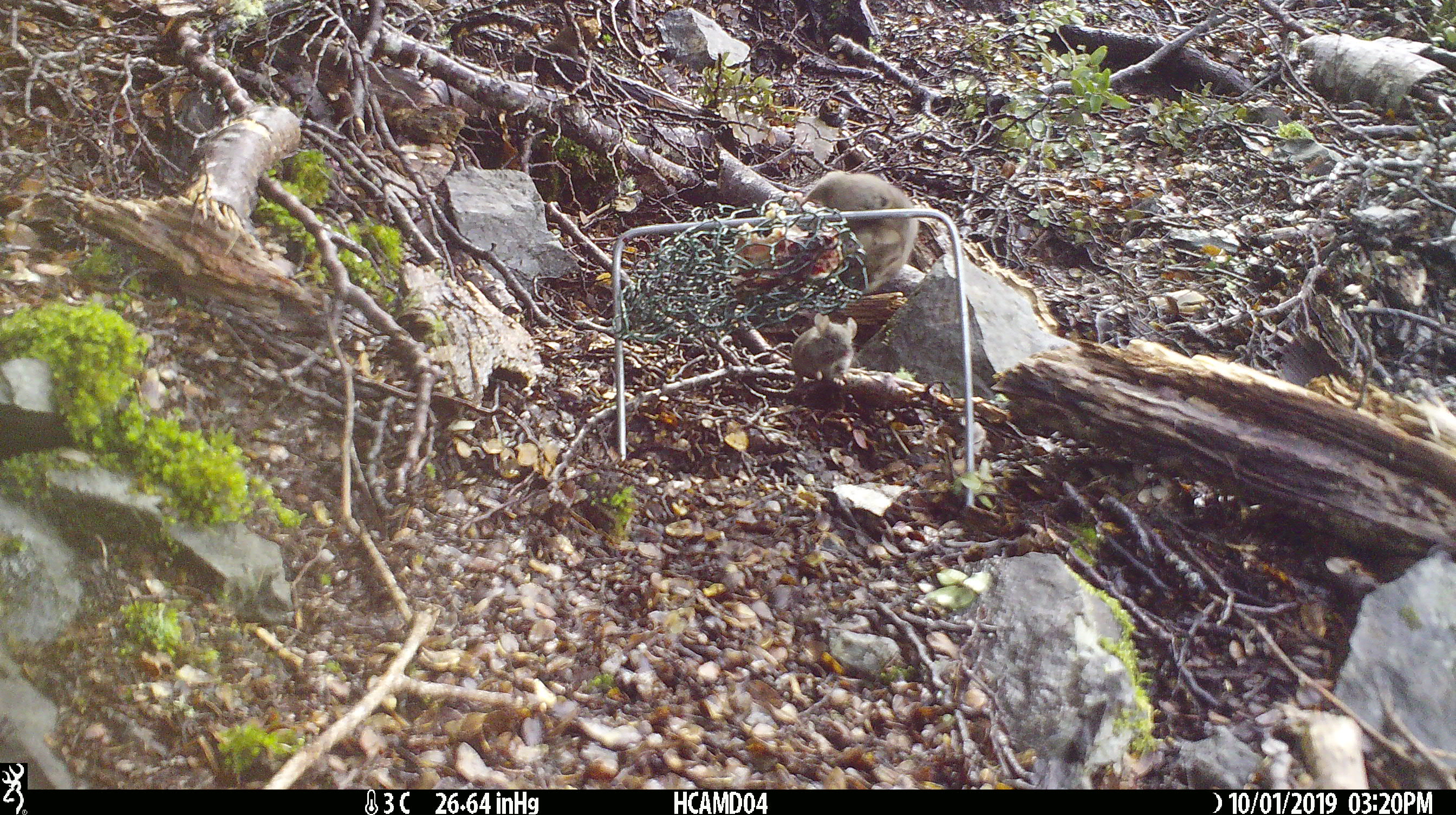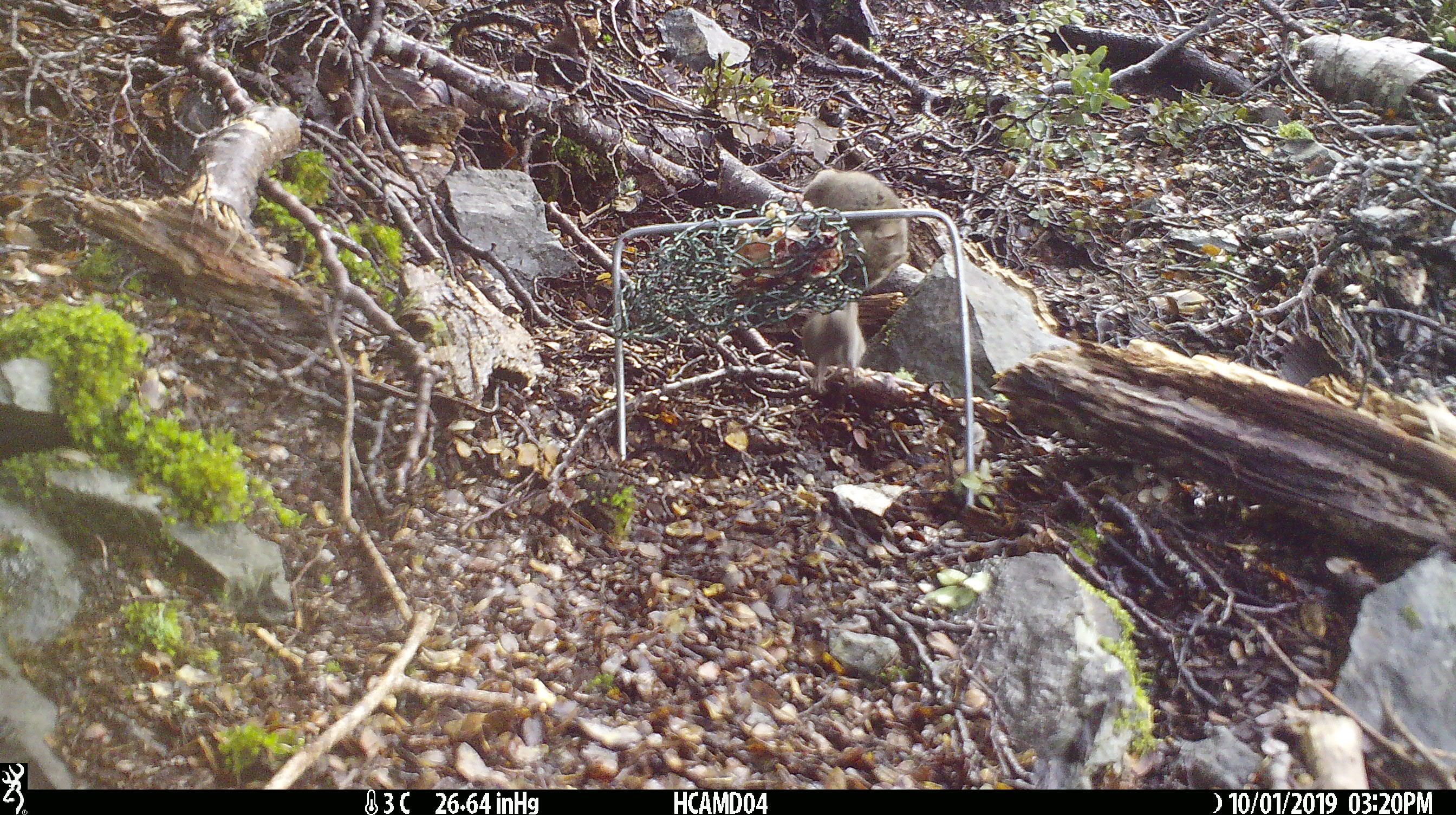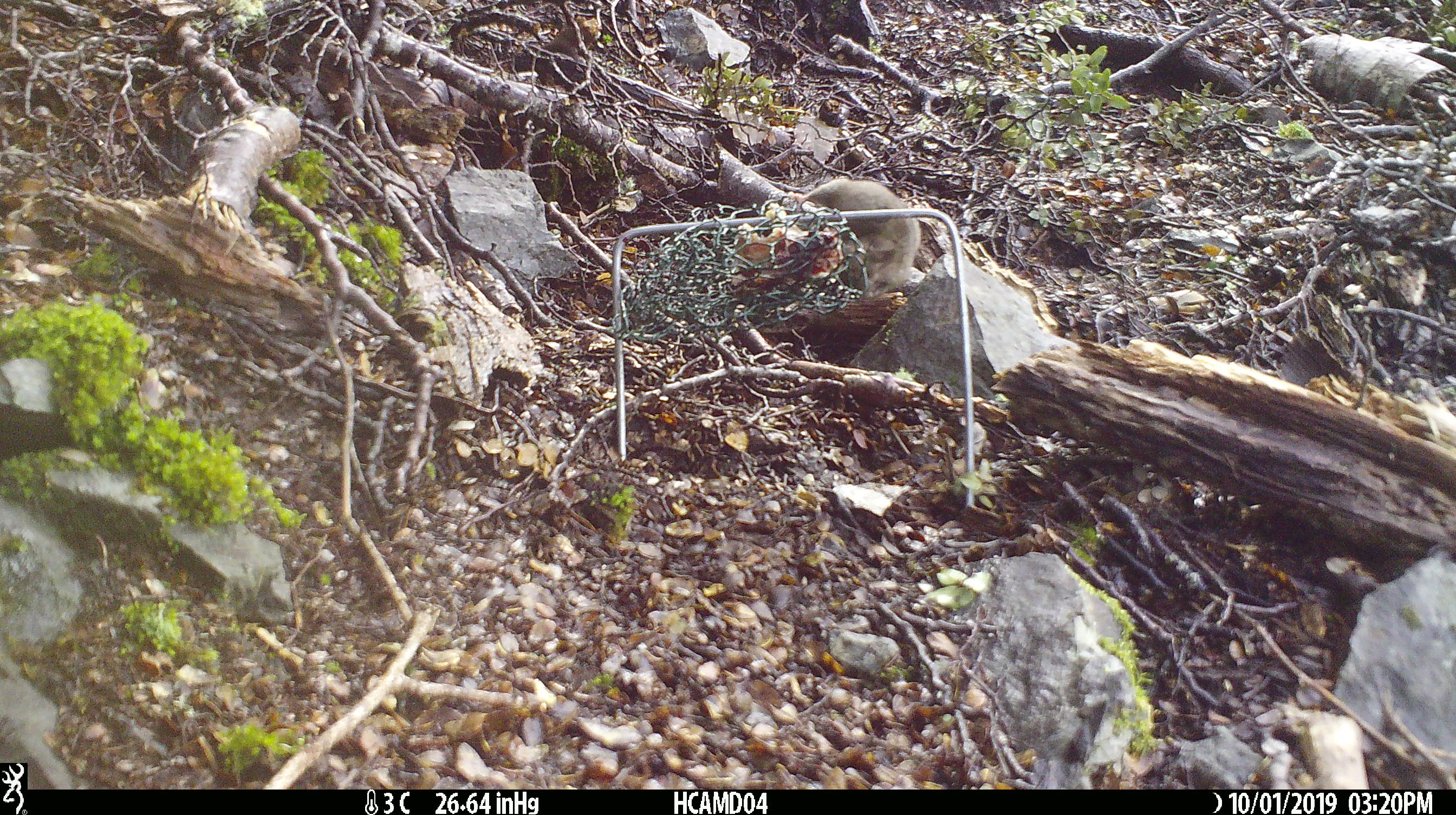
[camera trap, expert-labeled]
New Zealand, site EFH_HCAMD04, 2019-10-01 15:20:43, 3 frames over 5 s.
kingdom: Animalia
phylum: Chordata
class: Mammalia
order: Rodentia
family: Muridae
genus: Mus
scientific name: Mus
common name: mouse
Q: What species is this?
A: Mouse (Mus).